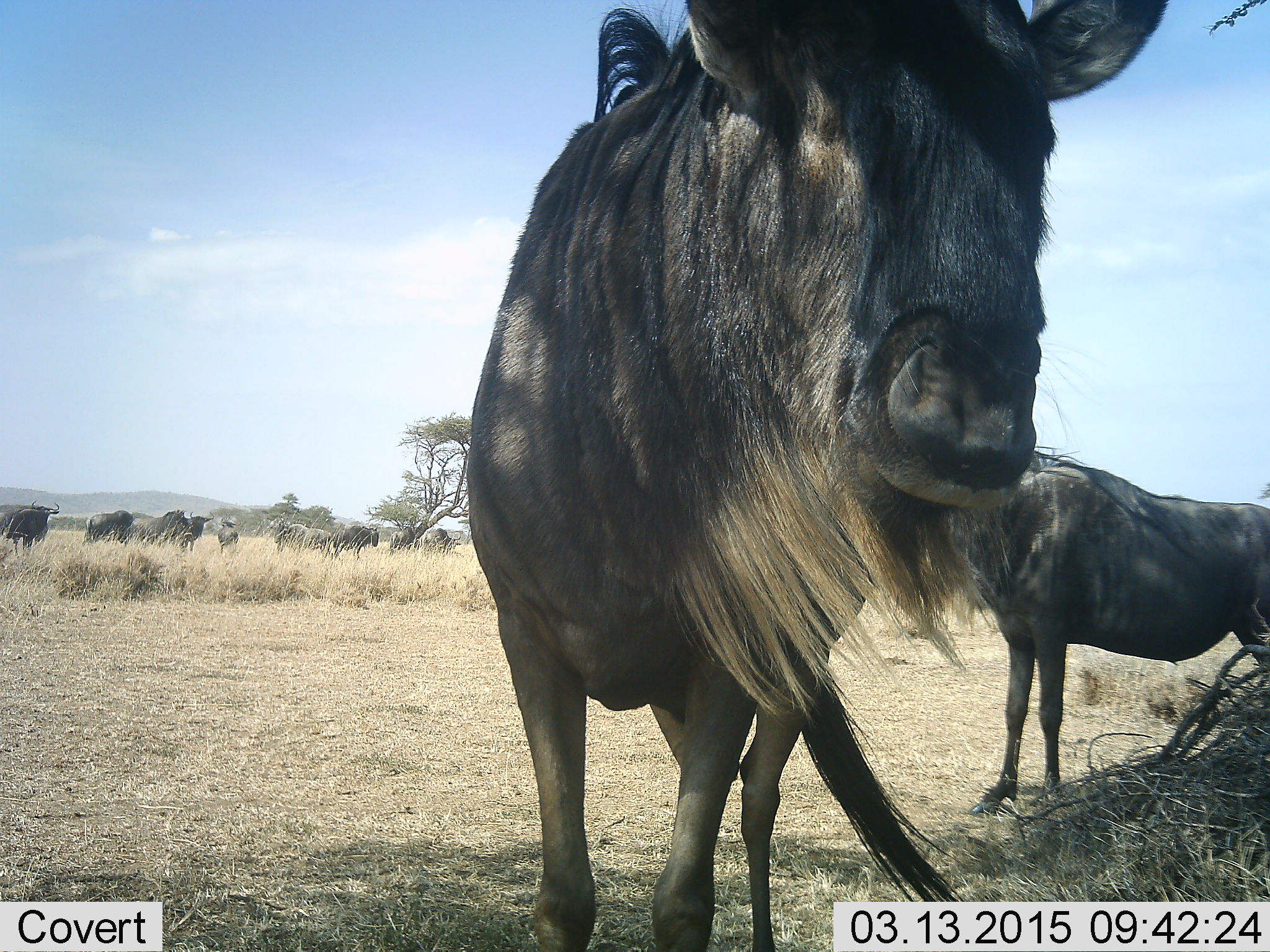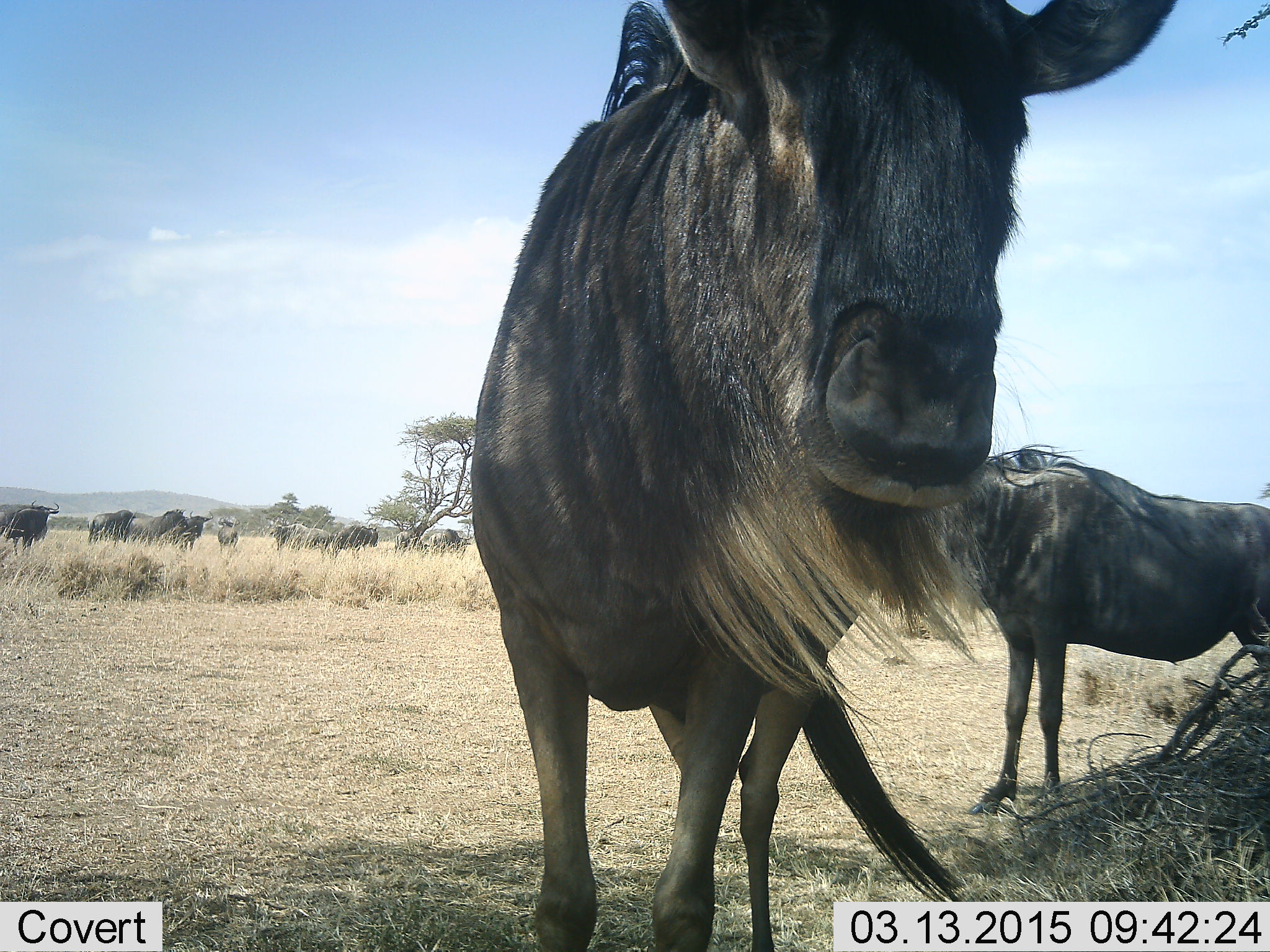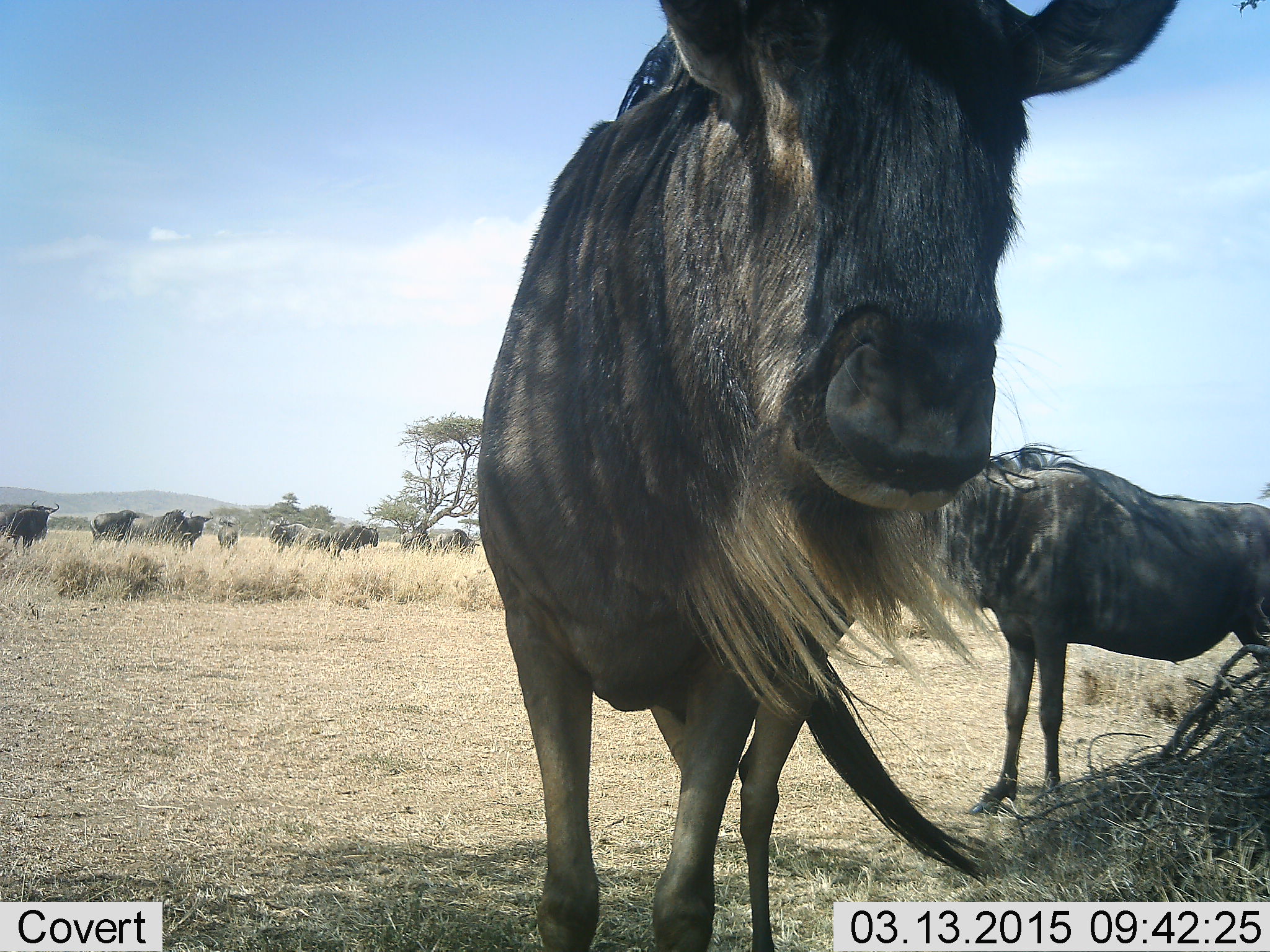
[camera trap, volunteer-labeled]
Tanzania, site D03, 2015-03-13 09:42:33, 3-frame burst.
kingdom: Animalia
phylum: Chordata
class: Mammalia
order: Artiodactyla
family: Bovidae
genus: Connochaetes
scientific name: Connochaetes taurinus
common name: blue wildebeest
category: wildebeest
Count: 11-50.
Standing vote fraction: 100%.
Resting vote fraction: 10%.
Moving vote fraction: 20%.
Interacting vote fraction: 0%.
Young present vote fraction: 0%.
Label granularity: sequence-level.